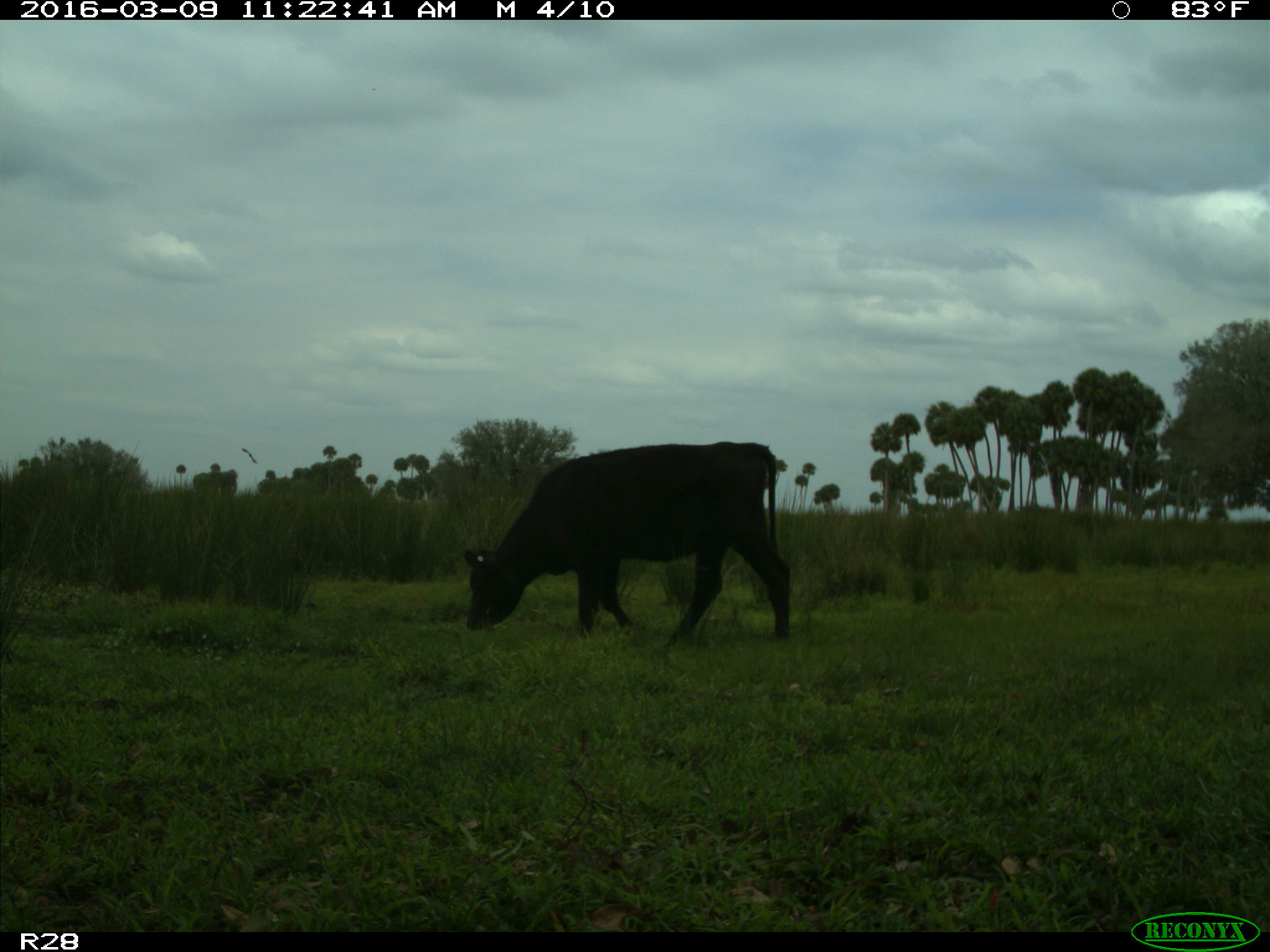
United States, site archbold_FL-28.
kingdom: Animalia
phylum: Chordata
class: Mammalia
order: Artiodactyla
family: Bovidae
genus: Bos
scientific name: Bos taurus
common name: domestic cow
Bos taurus (domestic cow).